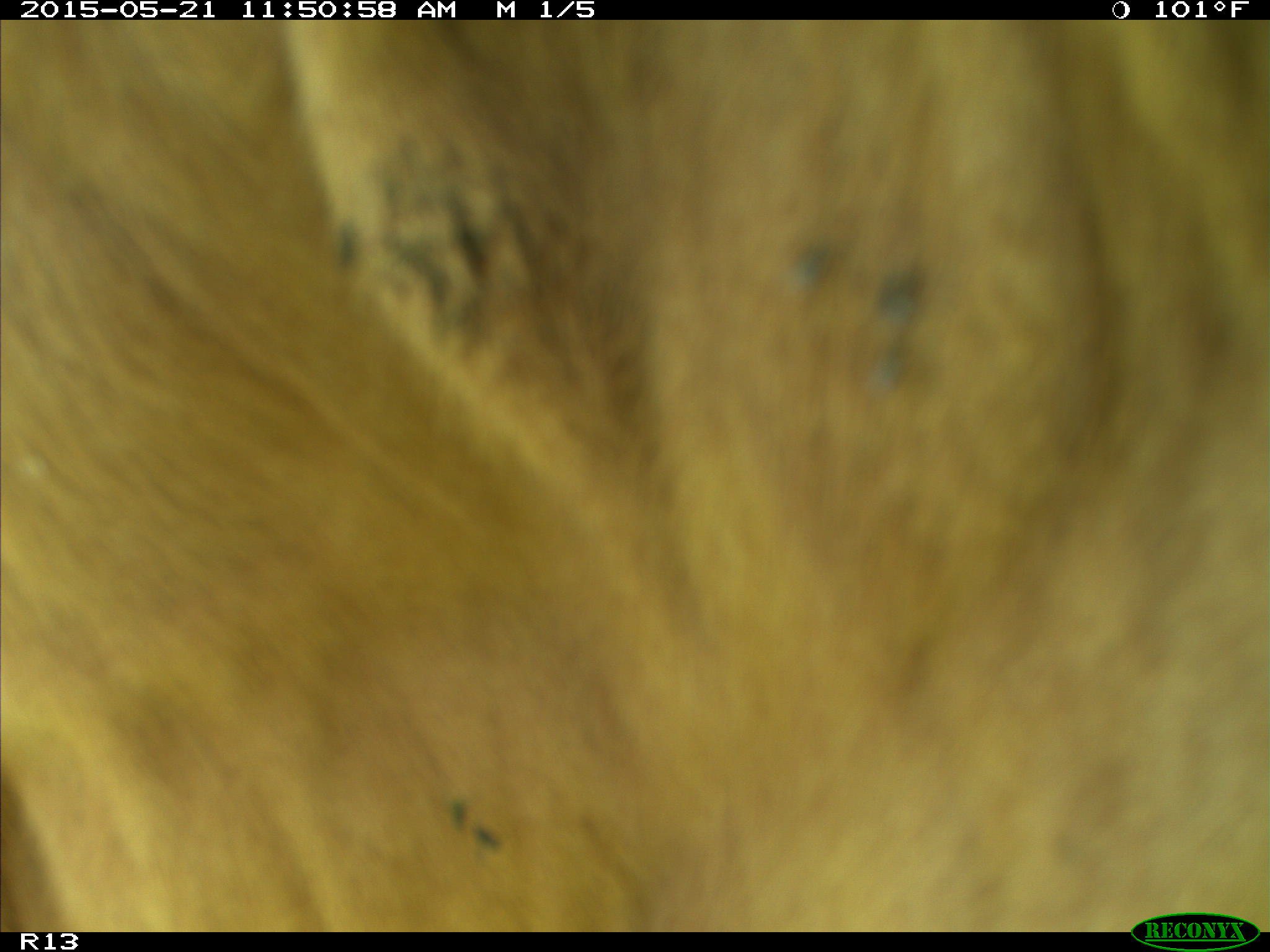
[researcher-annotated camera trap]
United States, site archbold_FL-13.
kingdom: Animalia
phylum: Chordata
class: Mammalia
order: Artiodactyla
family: Bovidae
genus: Bos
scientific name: Bos taurus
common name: domestic cow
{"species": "Bos taurus (domestic cow)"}